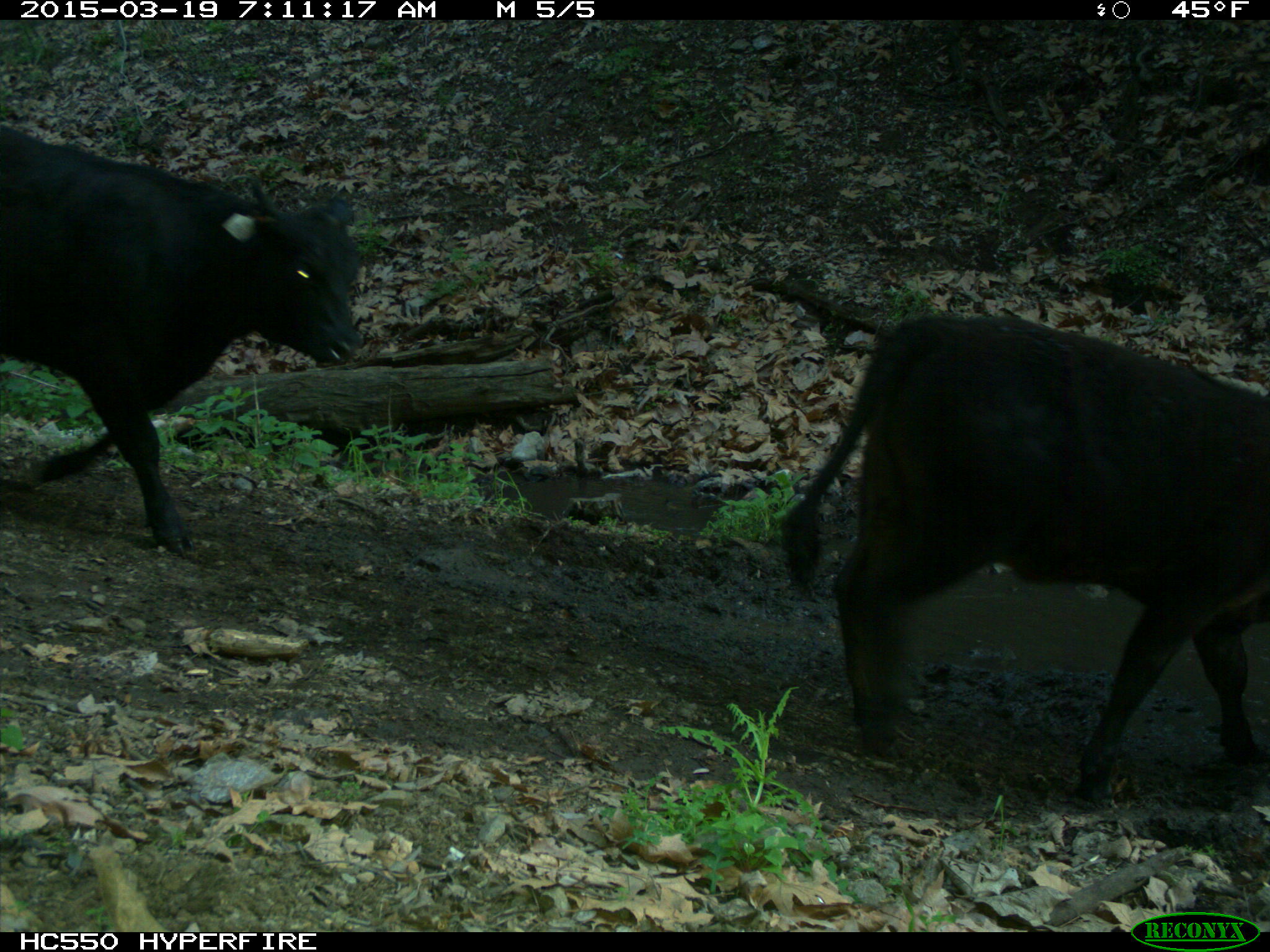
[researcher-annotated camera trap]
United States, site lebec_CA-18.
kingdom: Animalia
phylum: Chordata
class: Mammalia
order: Artiodactyla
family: Bovidae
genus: Bos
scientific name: Bos taurus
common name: domestic cow